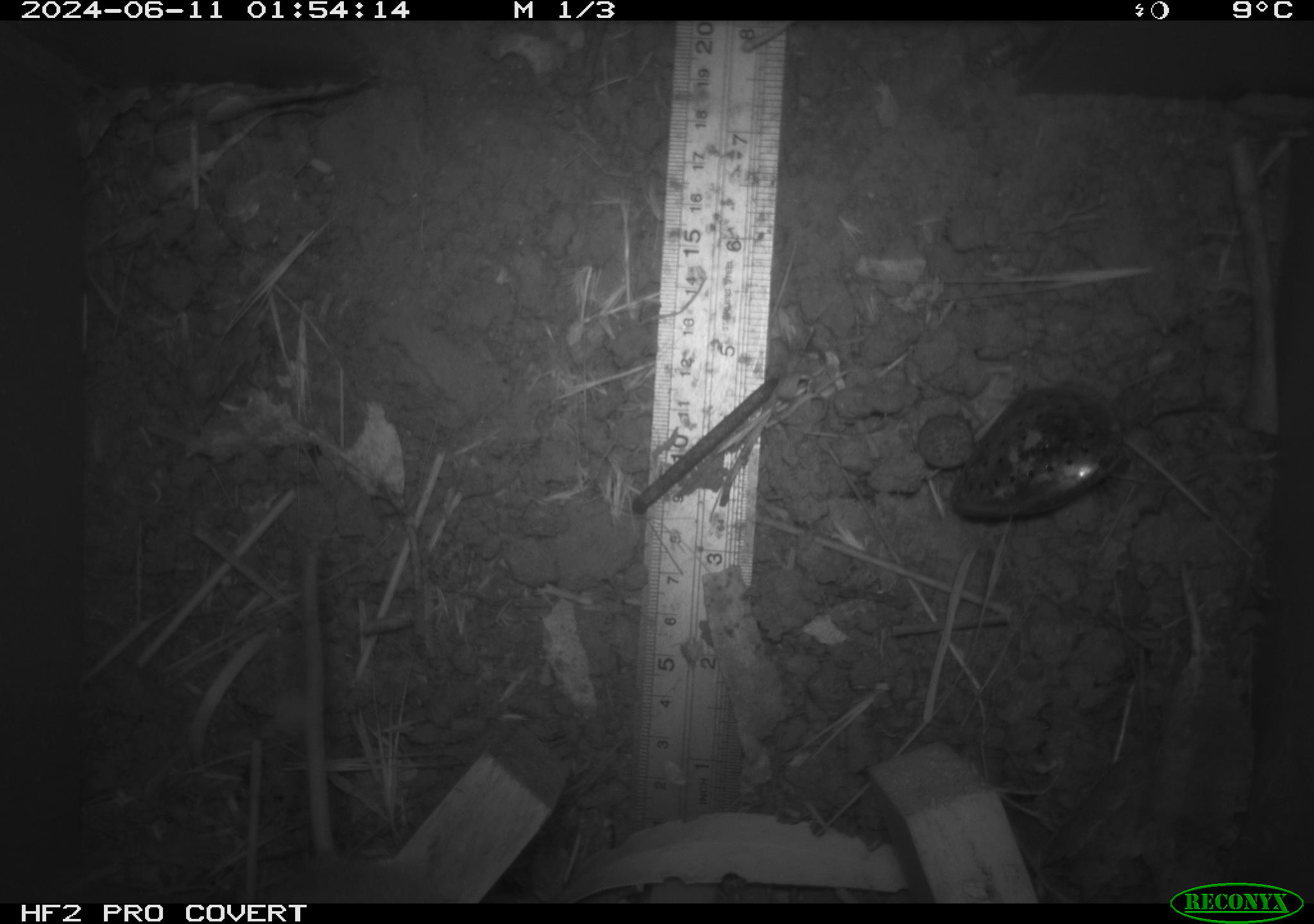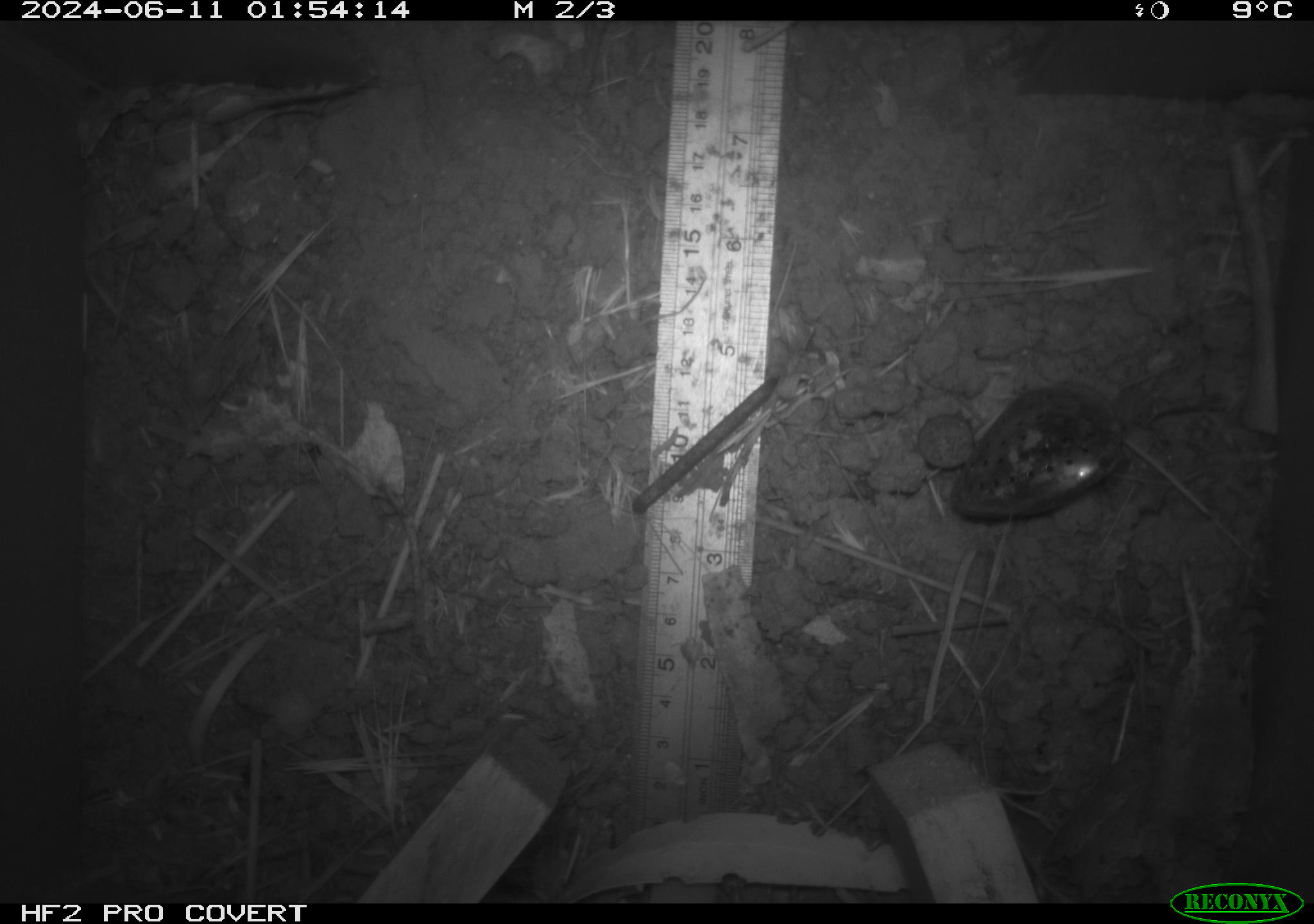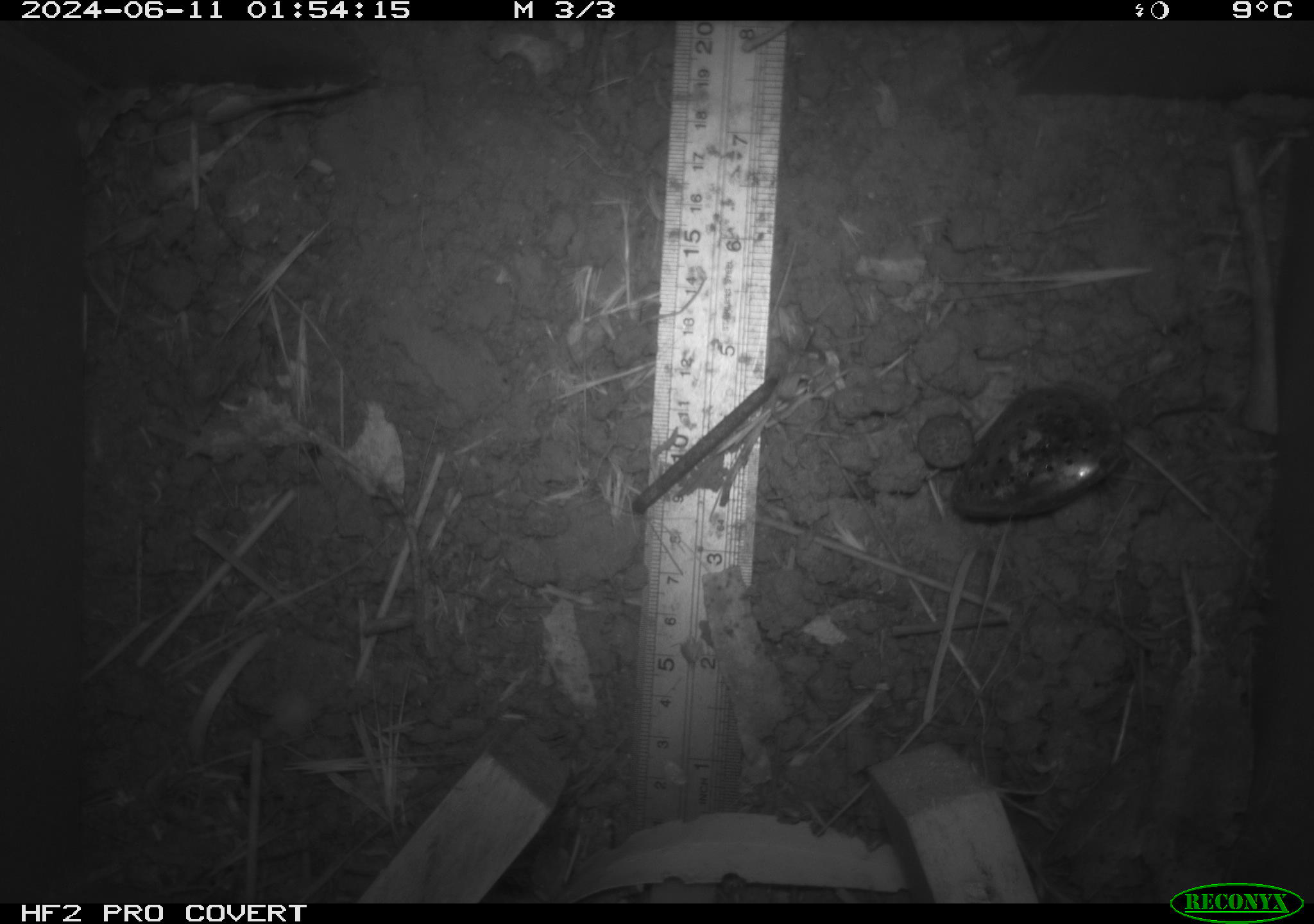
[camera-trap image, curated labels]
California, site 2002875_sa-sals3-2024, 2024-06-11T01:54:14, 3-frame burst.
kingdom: Animalia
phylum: Chordata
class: Mammalia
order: Rodentia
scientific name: Rodentia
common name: rodent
Rodent (Rodentia).